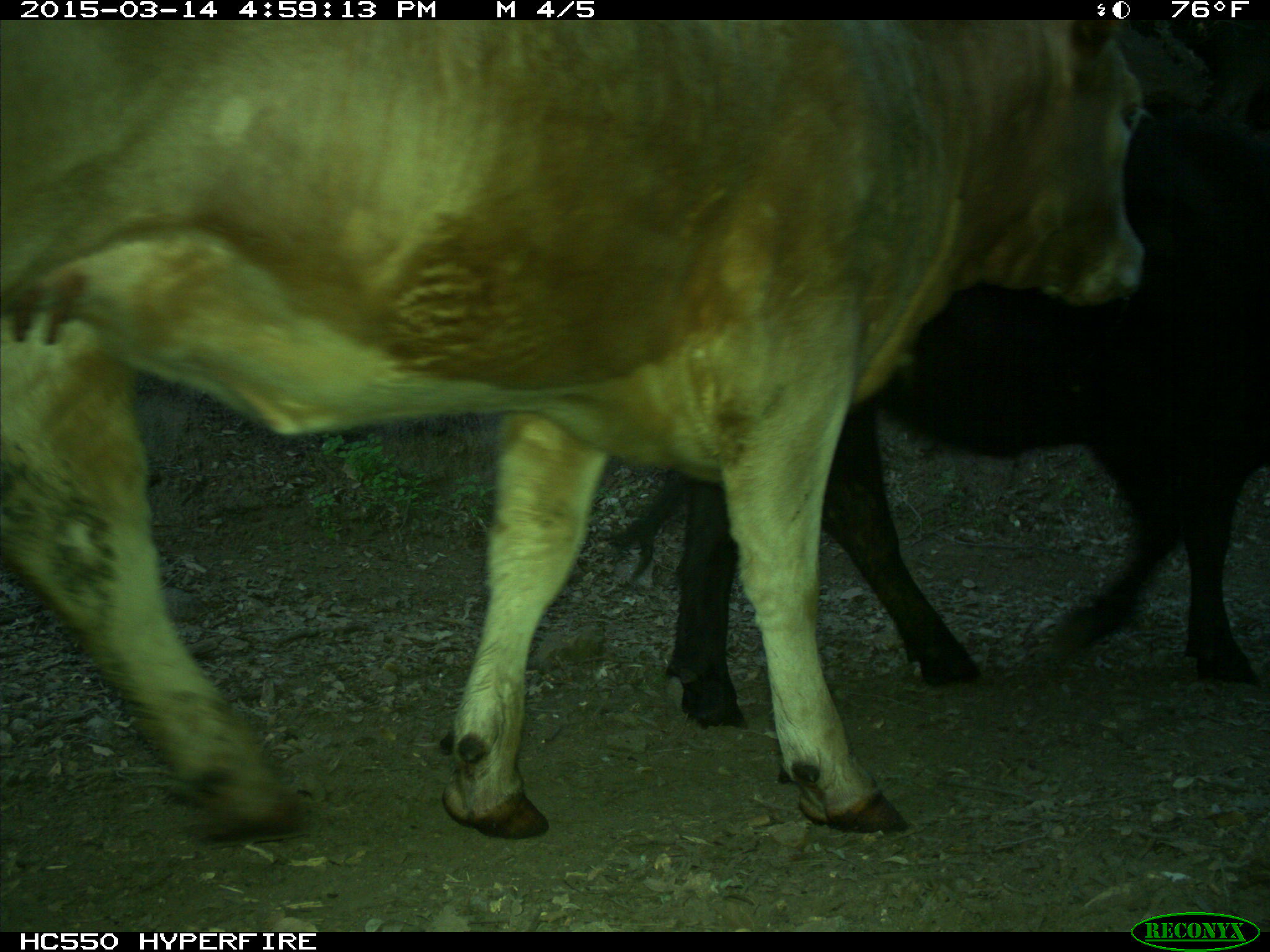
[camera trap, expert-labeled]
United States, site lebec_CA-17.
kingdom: Animalia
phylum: Chordata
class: Mammalia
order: Artiodactyla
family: Bovidae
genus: Bos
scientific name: Bos taurus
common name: domestic cow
Bos taurus (domestic cow).